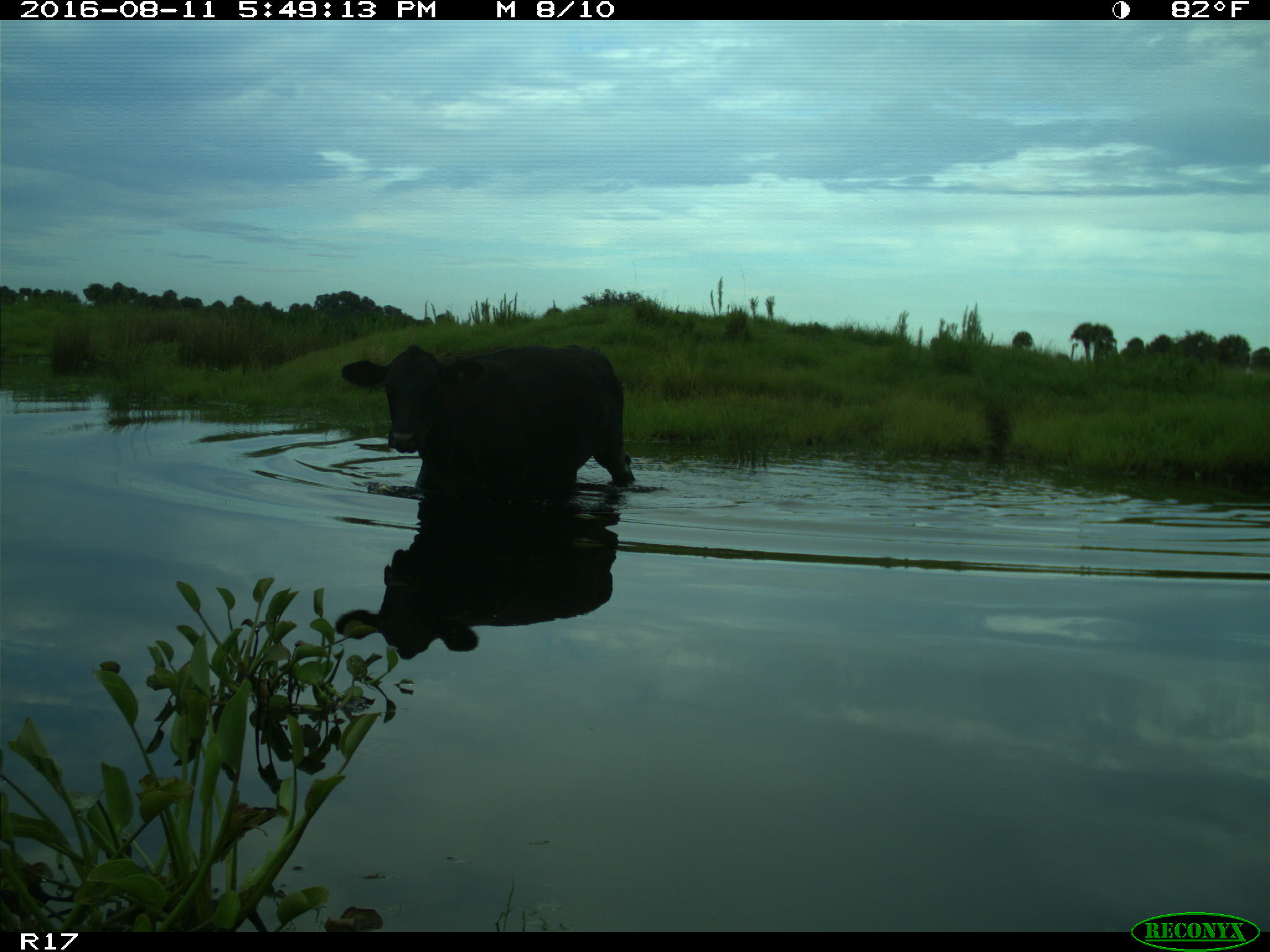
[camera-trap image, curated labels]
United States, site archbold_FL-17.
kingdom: Animalia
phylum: Chordata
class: Mammalia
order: Artiodactyla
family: Bovidae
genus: Bos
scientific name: Bos taurus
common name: domestic cow